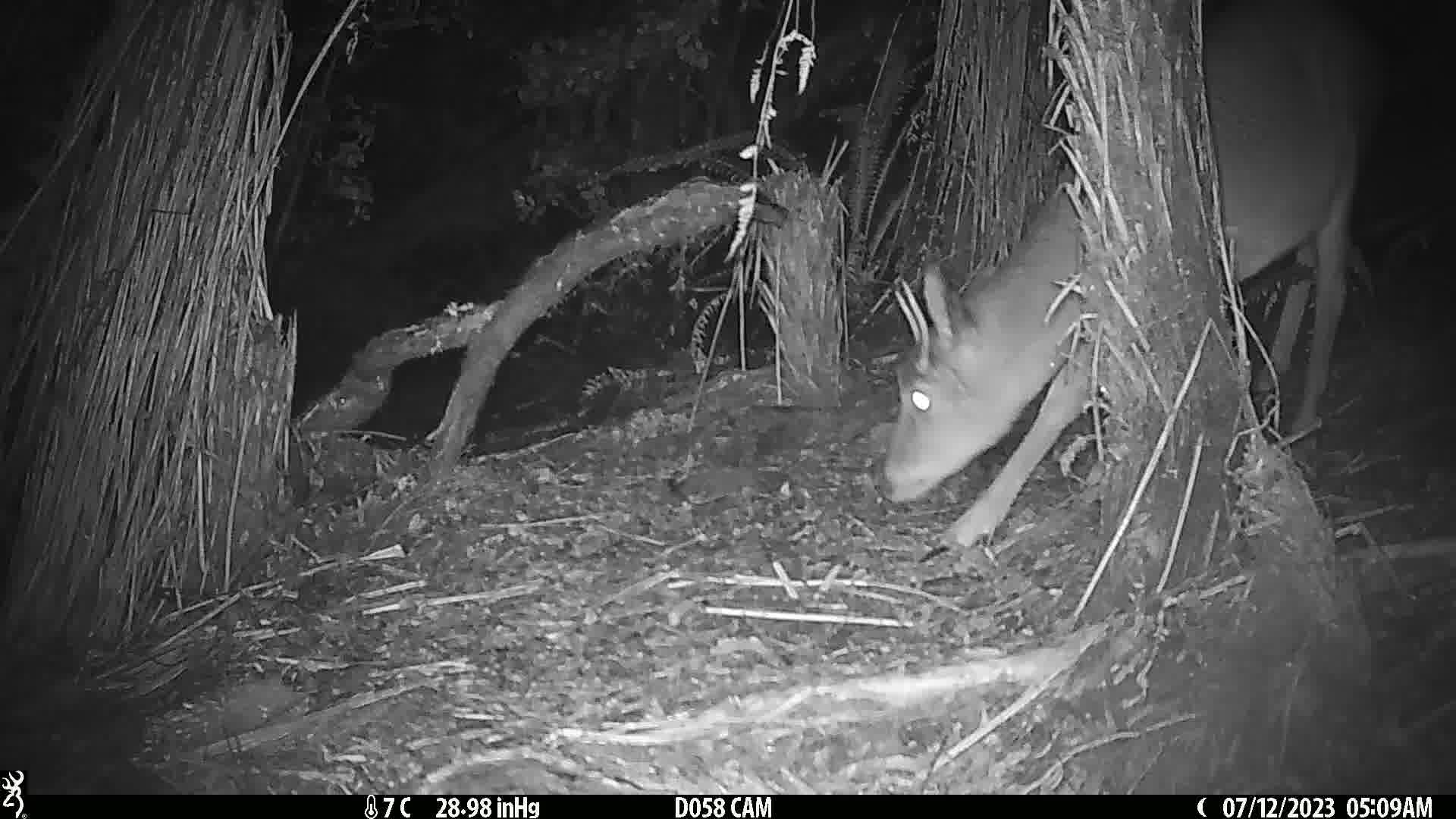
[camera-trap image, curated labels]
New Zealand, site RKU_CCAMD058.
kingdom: Animalia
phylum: Chordata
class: Mammalia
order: Artiodactyla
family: Cervidae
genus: Odocoileus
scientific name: Odocoileus virginianus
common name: white-tailed deer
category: white tailed deer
White tailed deer (white-tailed deer) (Odocoileus virginianus).